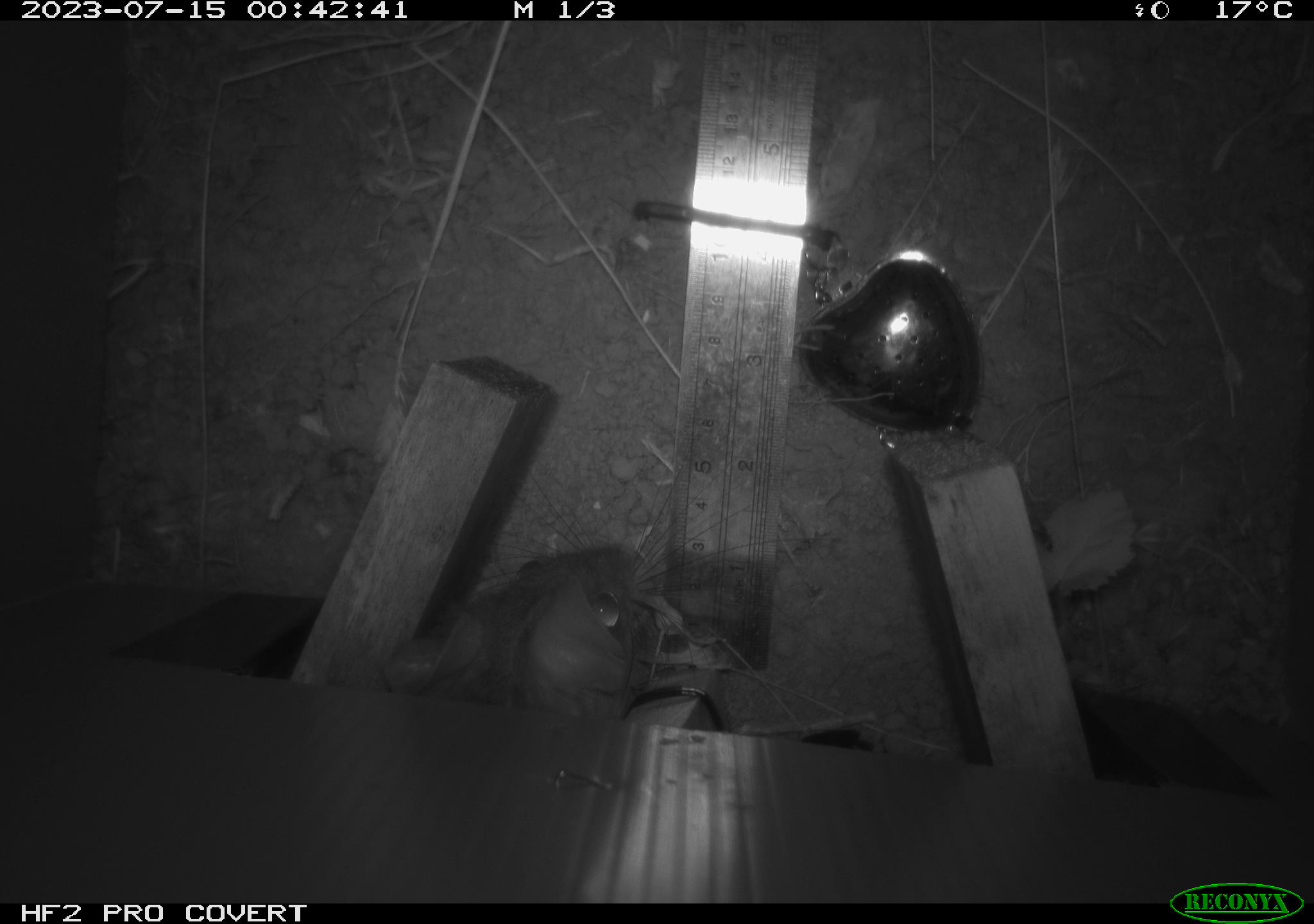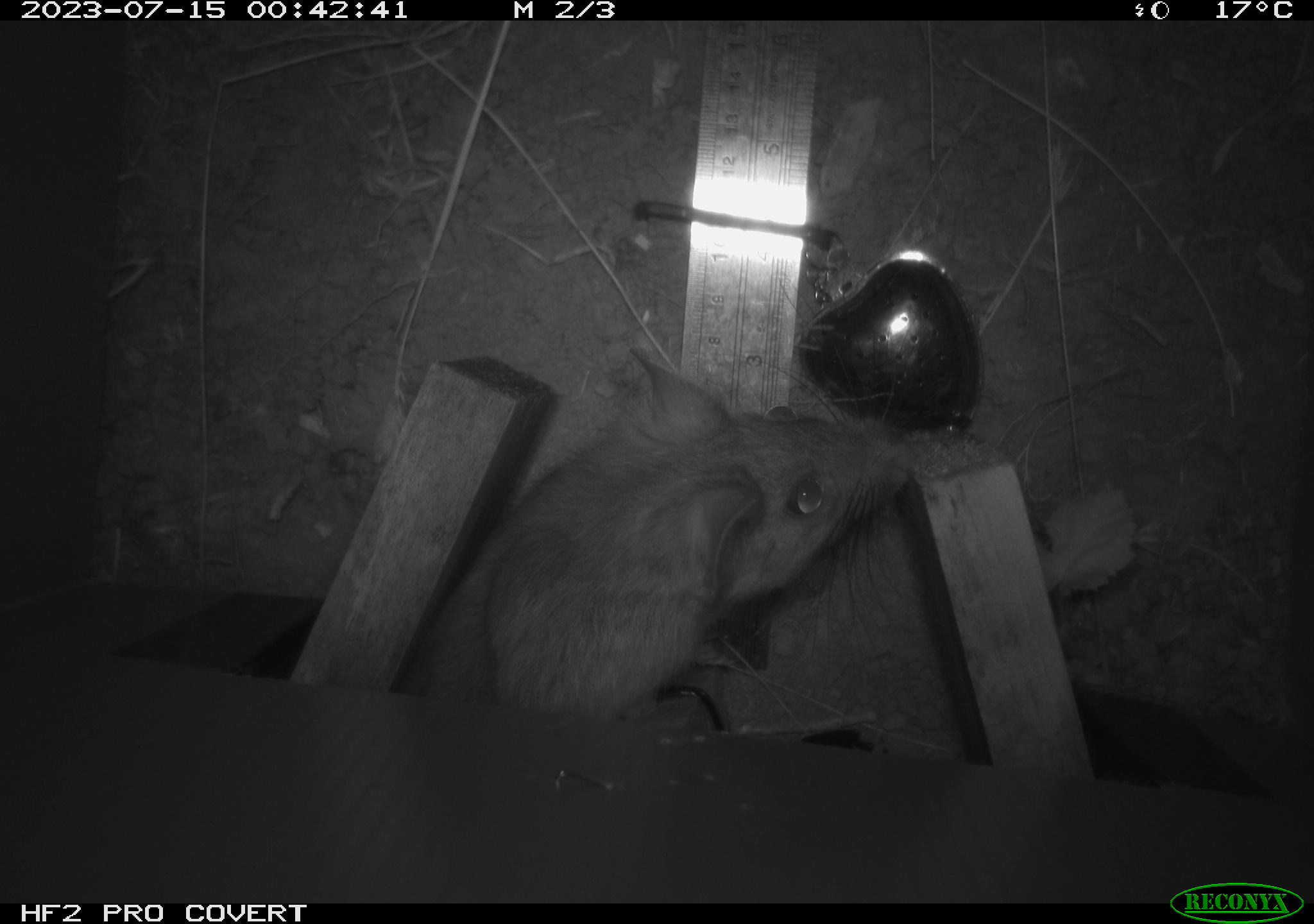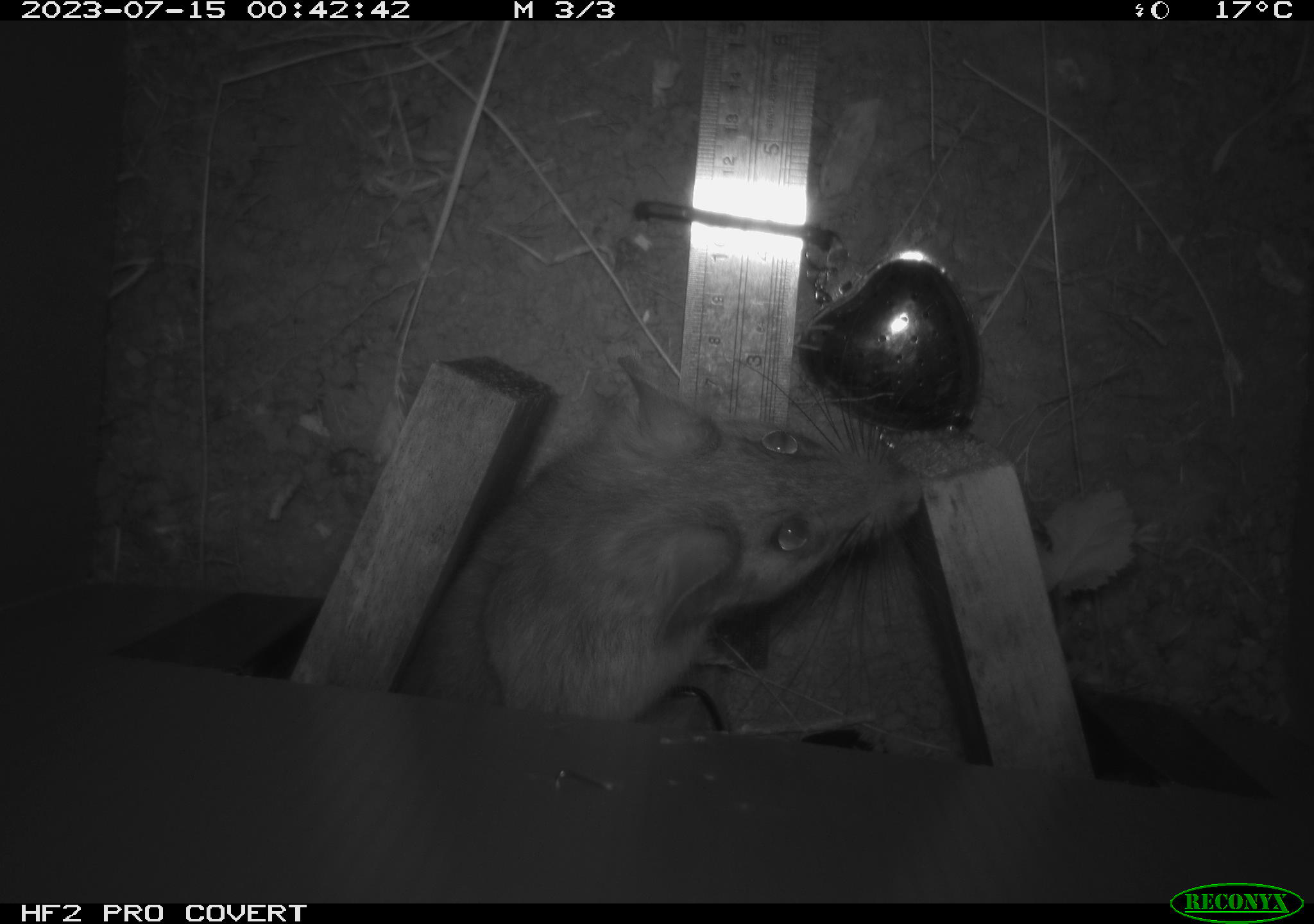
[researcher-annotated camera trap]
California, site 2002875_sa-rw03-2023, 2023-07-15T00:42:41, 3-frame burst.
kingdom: Animalia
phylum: Chordata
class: Mammalia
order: Rodentia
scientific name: Rodentia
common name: mouse species